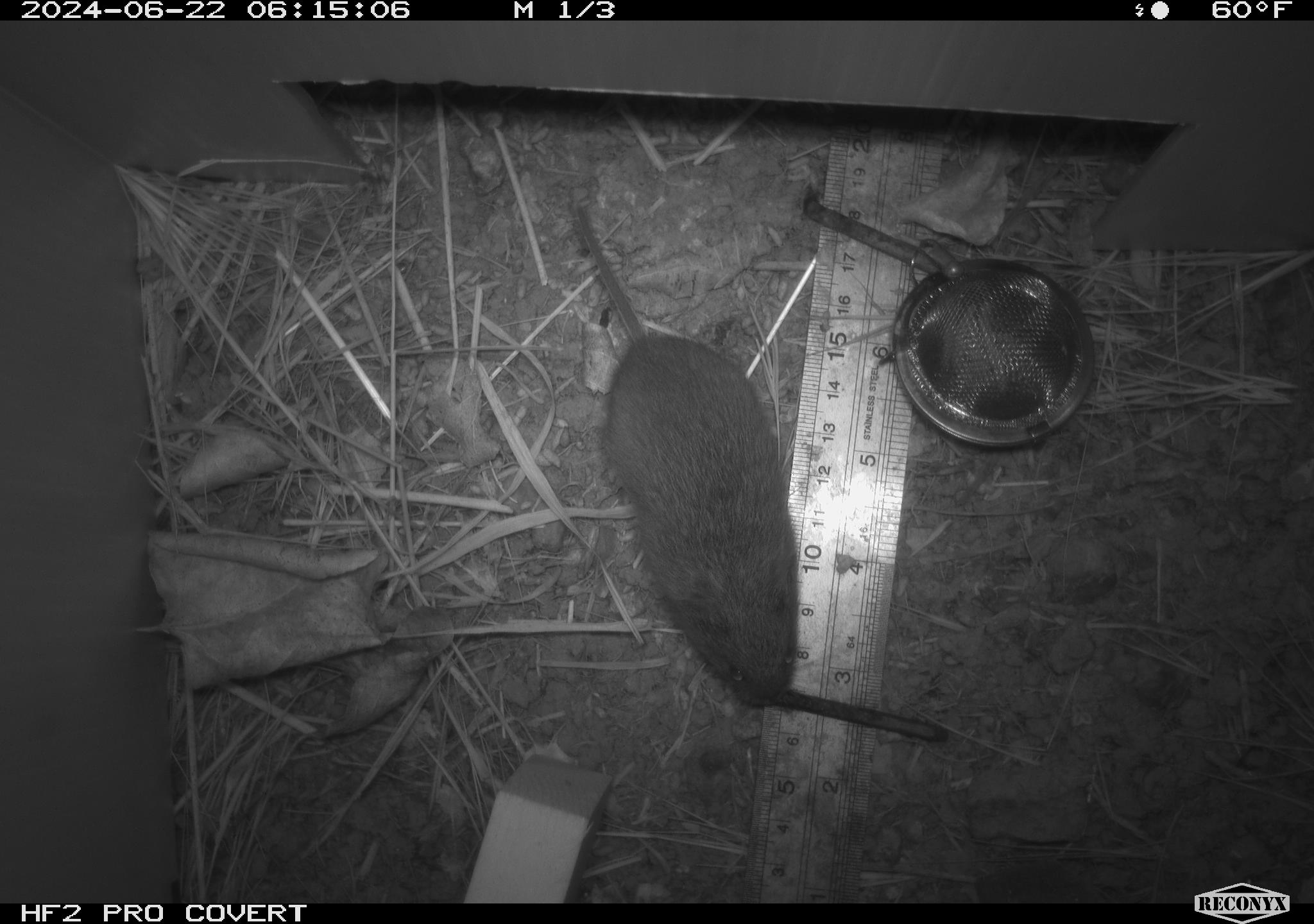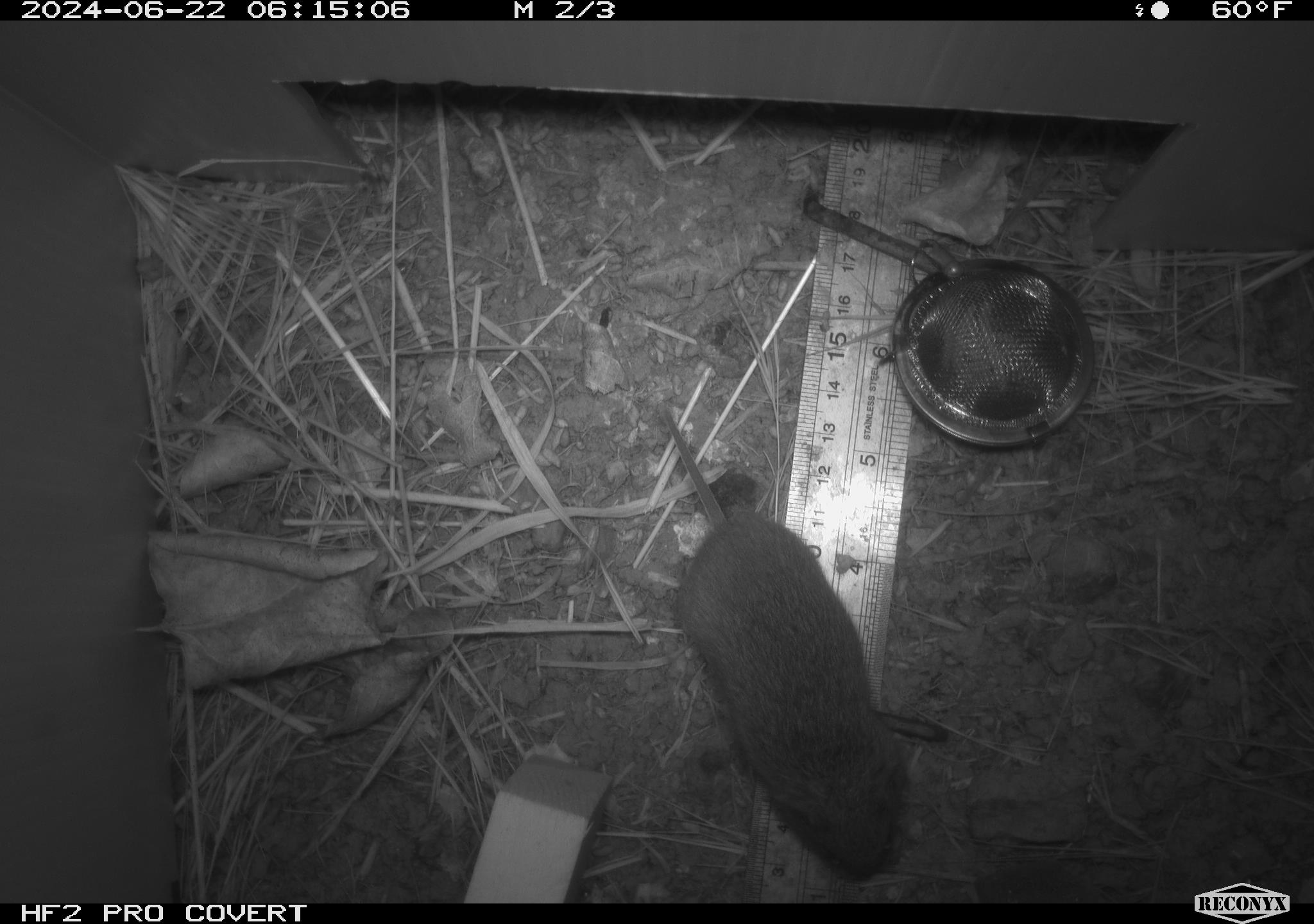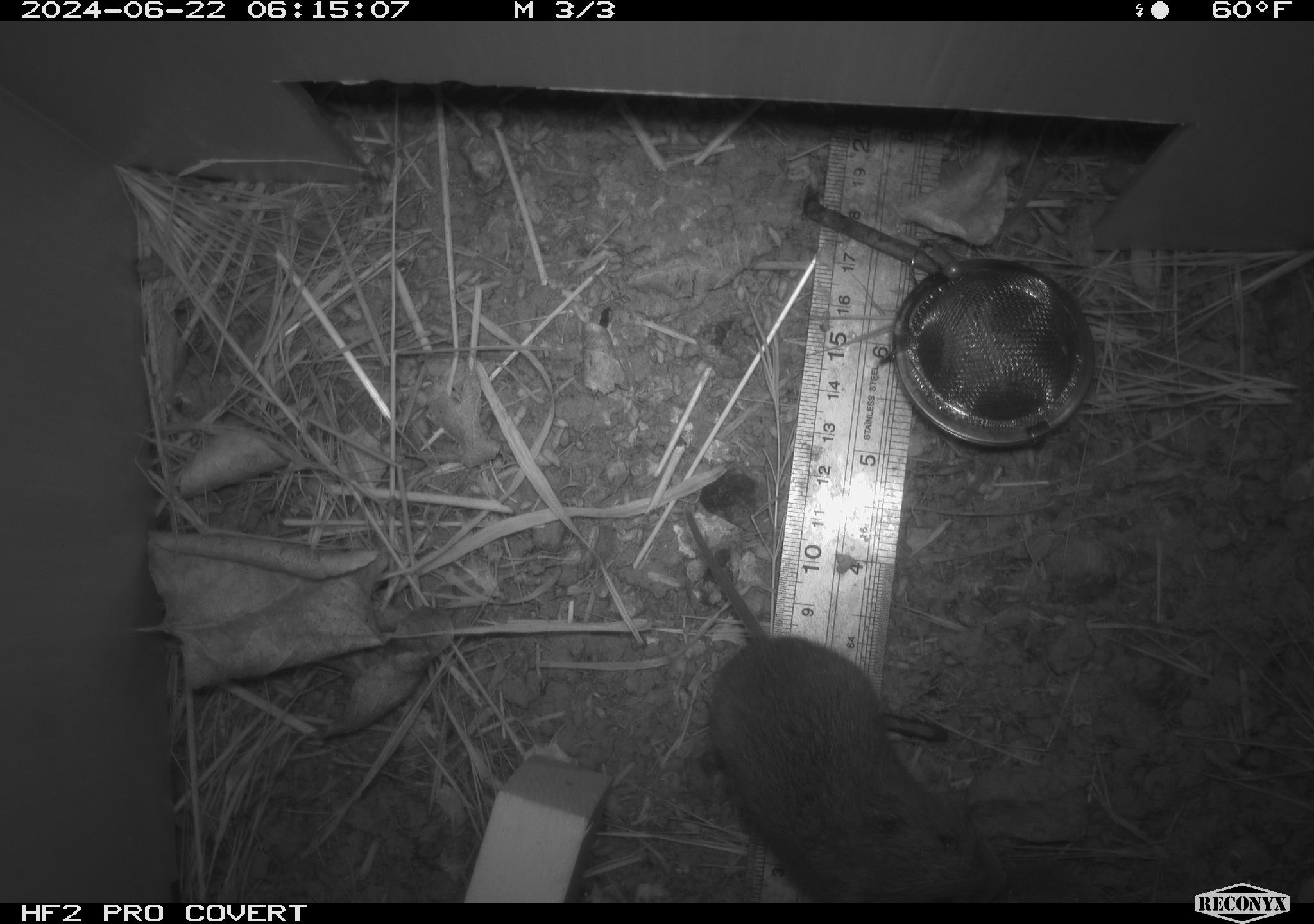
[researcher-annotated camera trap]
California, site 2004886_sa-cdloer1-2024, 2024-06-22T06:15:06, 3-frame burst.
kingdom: Animalia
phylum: Chordata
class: Mammalia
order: Rodentia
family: Cricetidae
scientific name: Arvicolinae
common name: voles, lemmings, and muskrats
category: arvicolinae subfamily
Arvicolinae subfamily (voles, lemmings, and muskrats) (Arvicolinae).